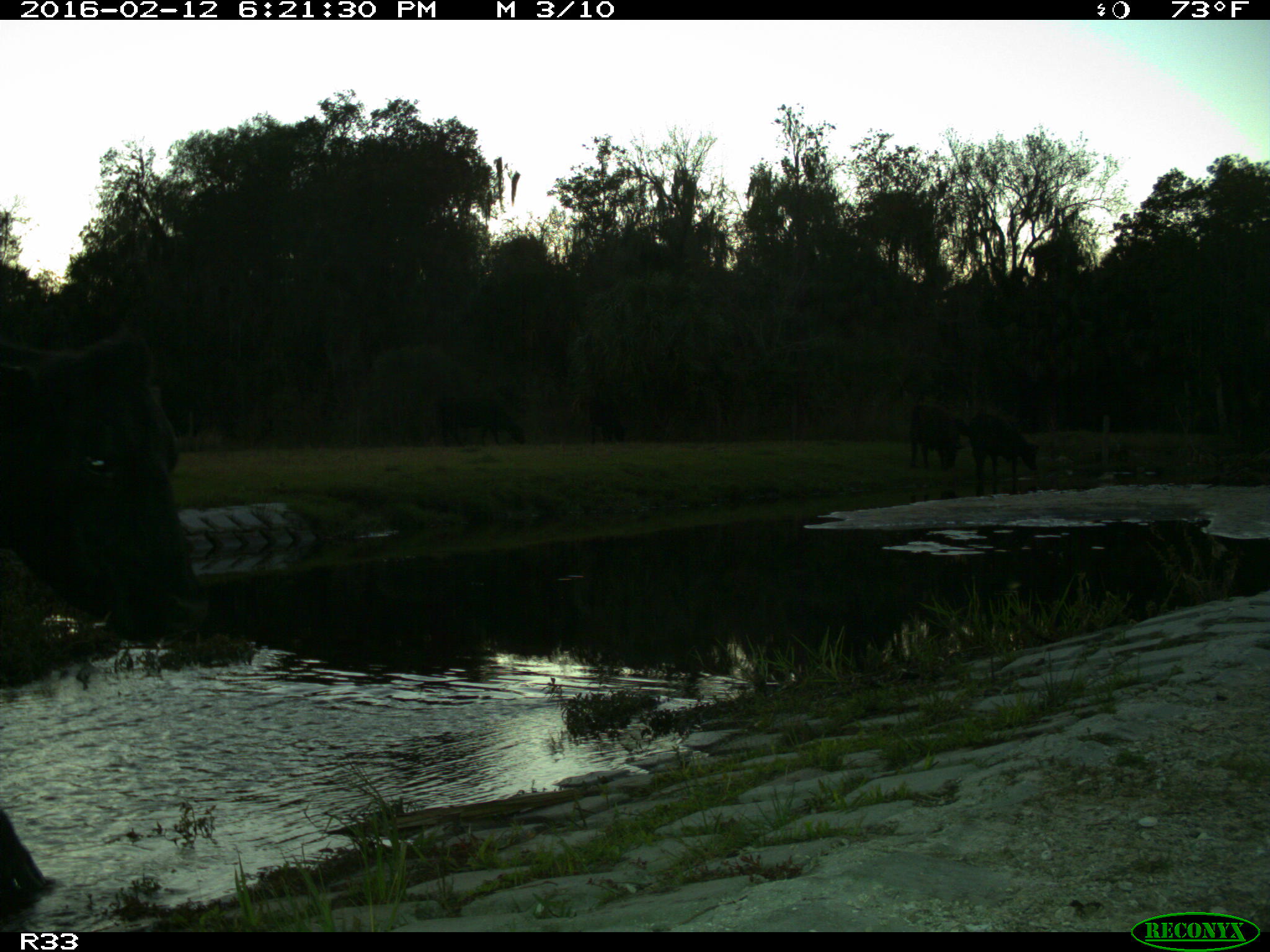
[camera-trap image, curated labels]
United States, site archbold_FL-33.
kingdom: Animalia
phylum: Chordata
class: Mammalia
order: Artiodactyla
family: Bovidae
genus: Bos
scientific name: Bos taurus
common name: domestic cow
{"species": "Bos taurus (domestic cow)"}